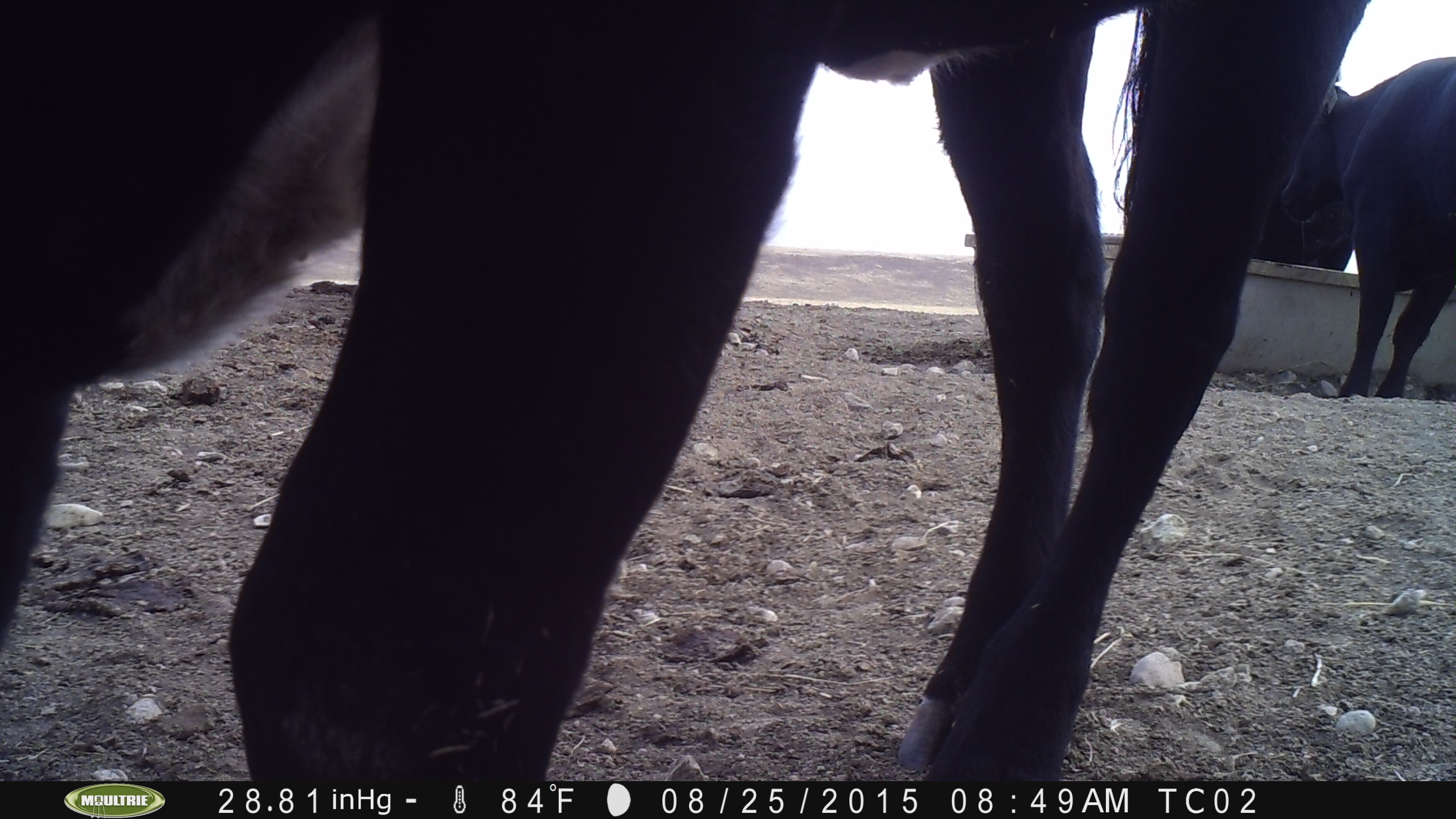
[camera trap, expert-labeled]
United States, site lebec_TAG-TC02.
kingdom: Animalia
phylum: Chordata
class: Mammalia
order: Artiodactyla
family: Bovidae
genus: Bos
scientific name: Bos taurus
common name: domestic cow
Bos taurus (domestic cow).